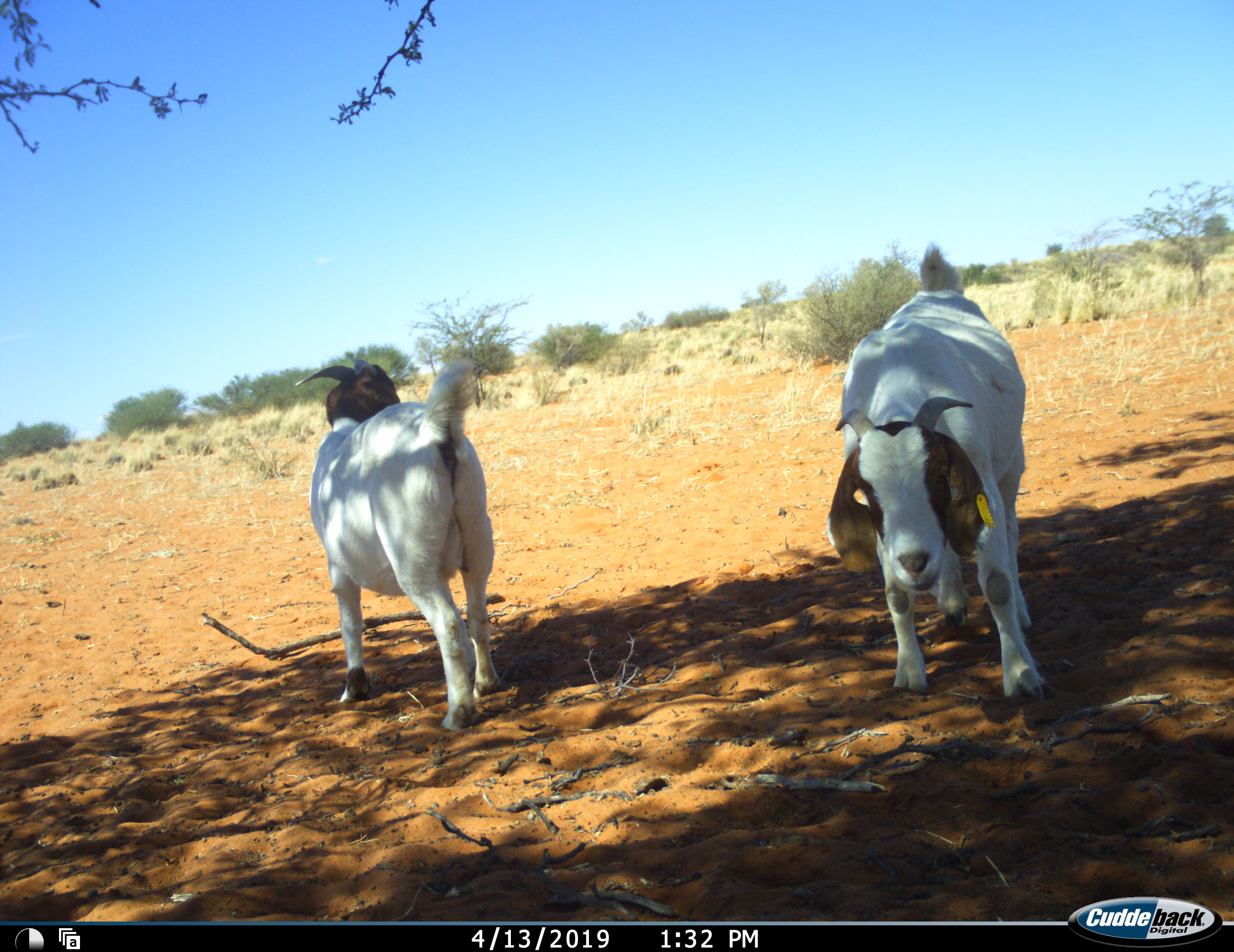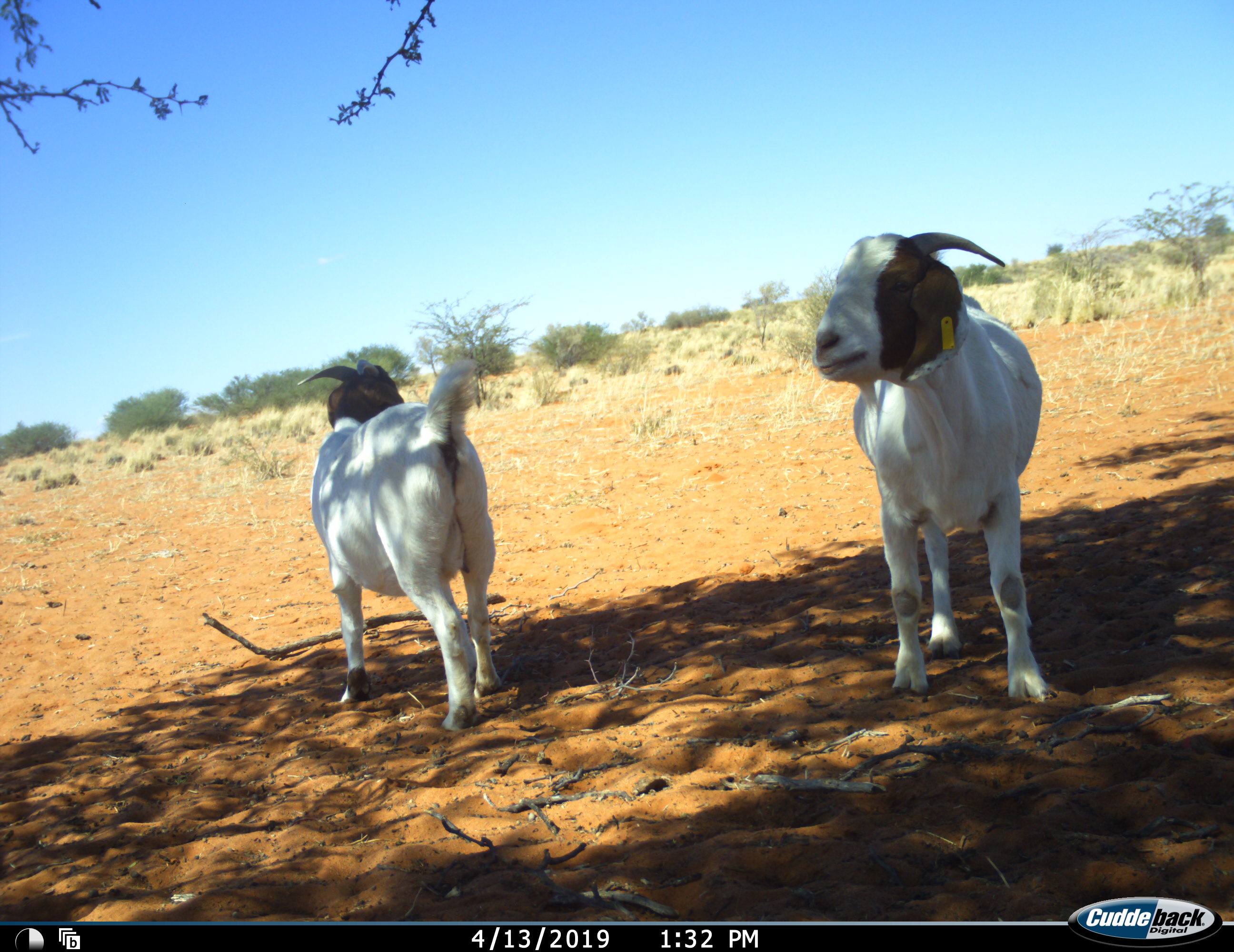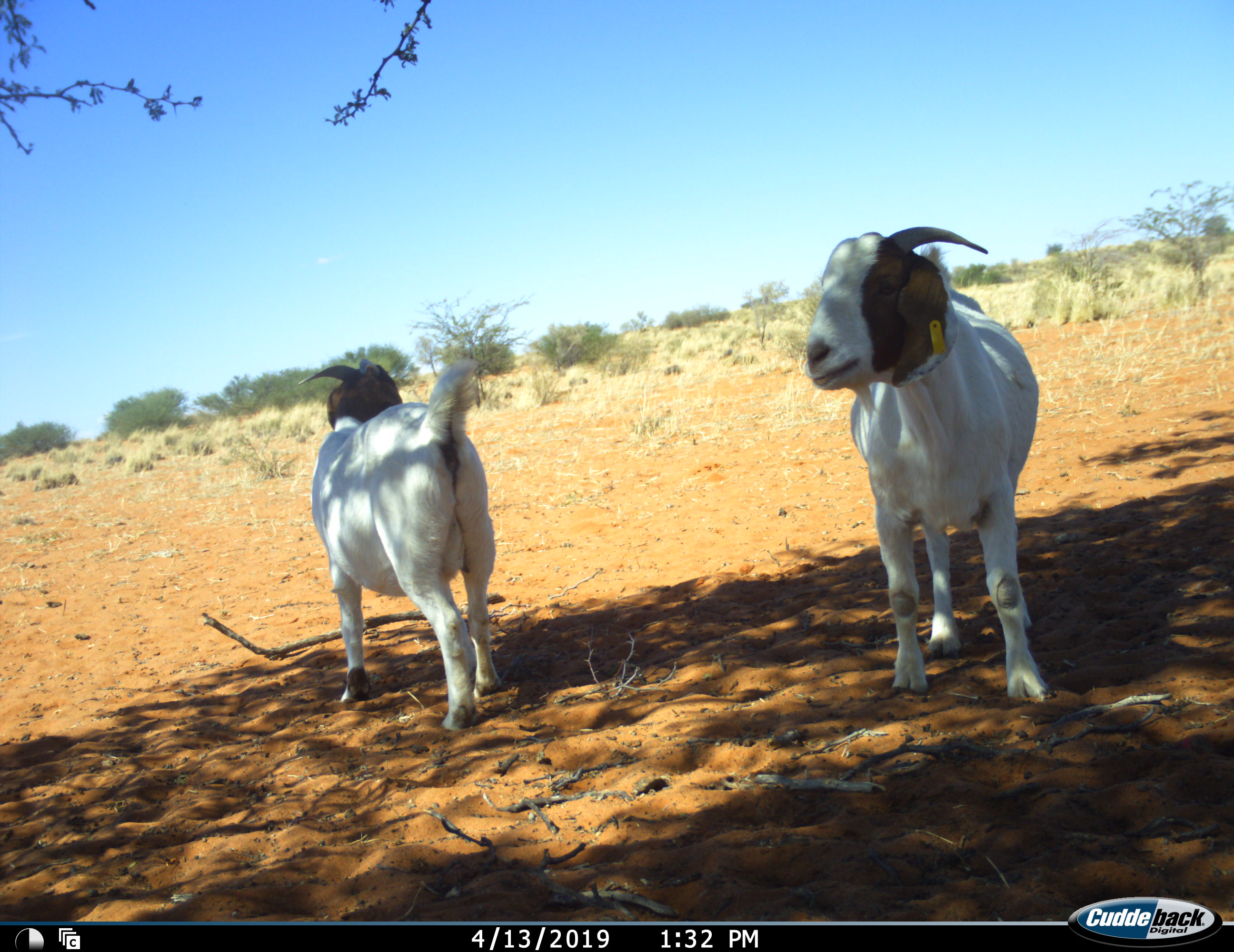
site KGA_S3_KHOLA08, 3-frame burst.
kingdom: Animalia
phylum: Chordata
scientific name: Vertebrata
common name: domestic animal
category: domesticanimal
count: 2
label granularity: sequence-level